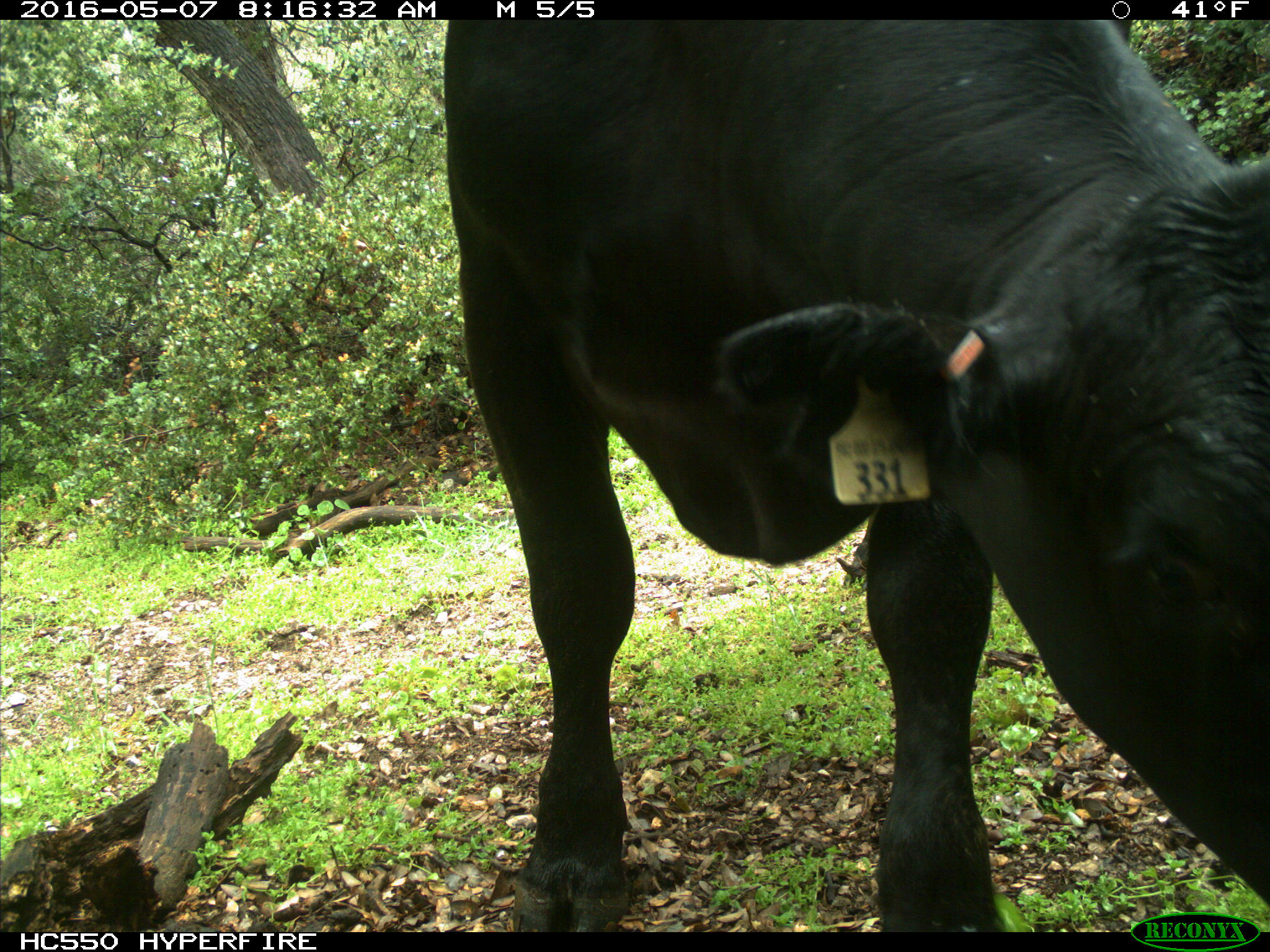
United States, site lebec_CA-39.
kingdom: Animalia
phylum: Chordata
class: Mammalia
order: Artiodactyla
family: Bovidae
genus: Bos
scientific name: Bos taurus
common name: domestic cow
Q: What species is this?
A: Bos taurus (domestic cow).